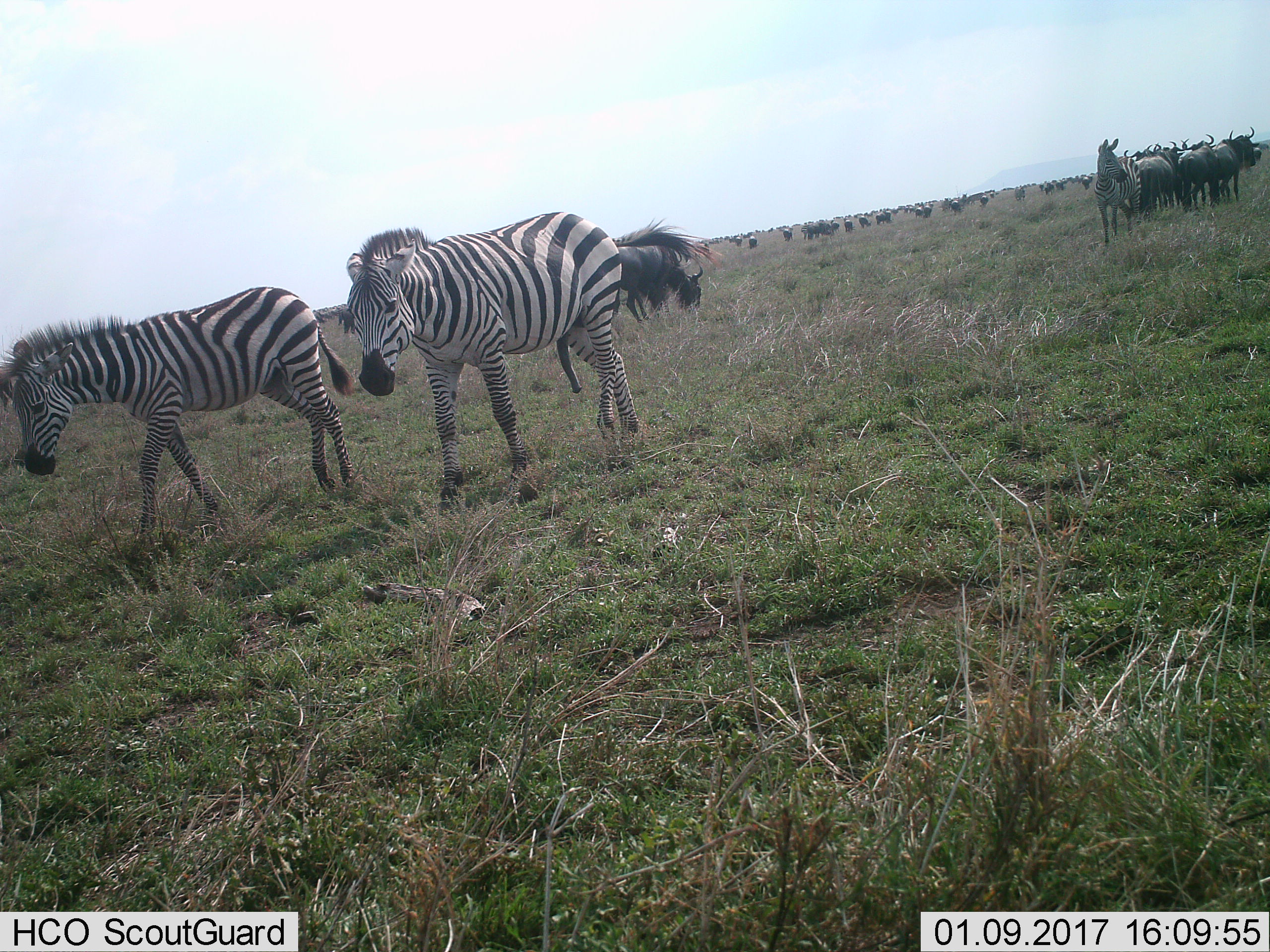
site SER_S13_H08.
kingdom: Animalia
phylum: Chordata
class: Mammalia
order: Artiodactyla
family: Bovidae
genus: Connochaetes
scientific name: Connochaetes taurinus taurinus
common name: blue wildebeest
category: wildebeestblue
Wildebeestblue (blue wildebeest) (Connochaetes taurinus taurinus), count 11-50. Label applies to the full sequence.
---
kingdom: Animalia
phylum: Chordata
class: Mammalia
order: Perissodactyla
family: Equidae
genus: Equus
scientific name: Equus quagga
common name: plains zebra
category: zebraplains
Zebraplains (plains zebra) (Equus quagga), count 3. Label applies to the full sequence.